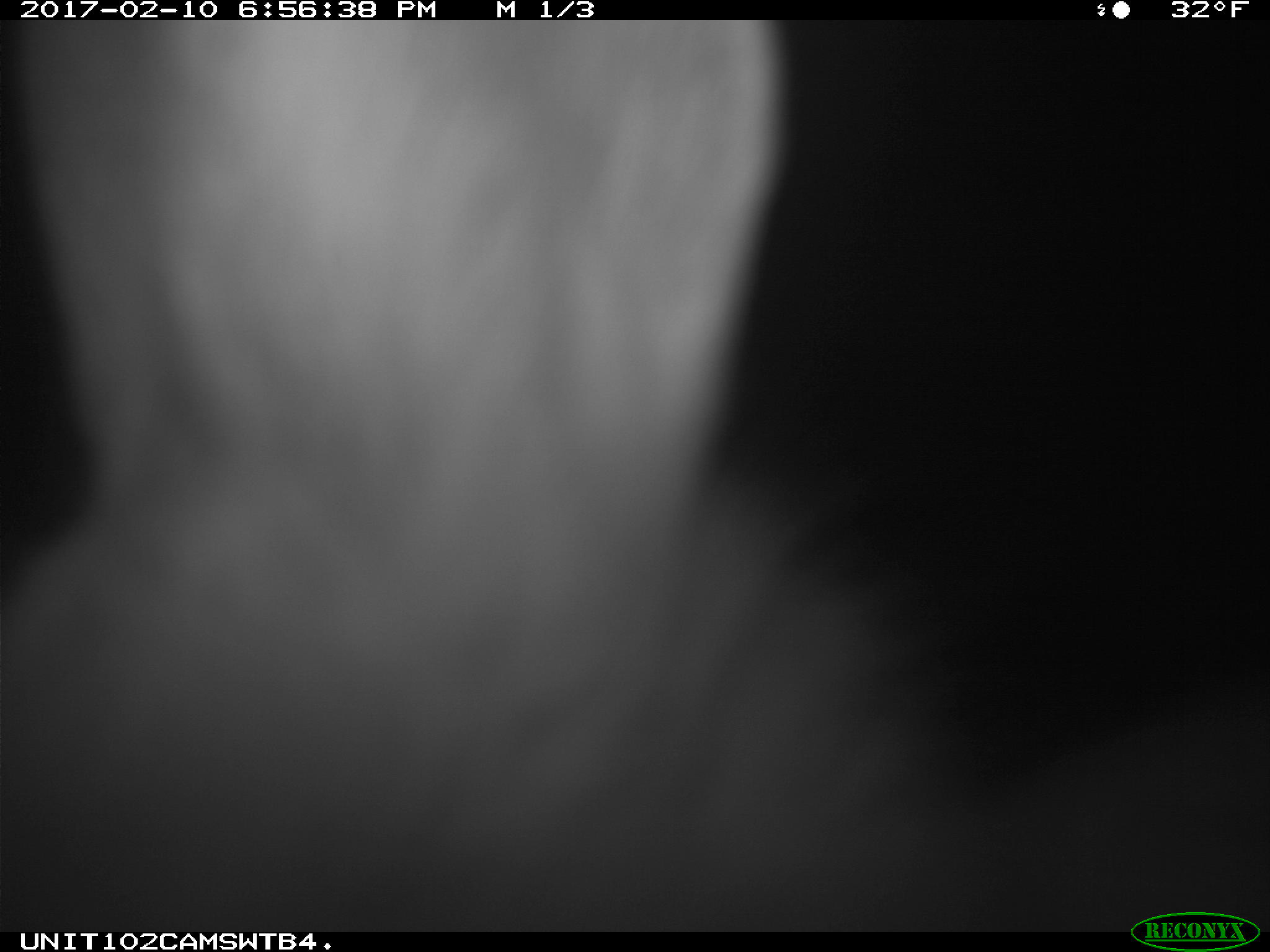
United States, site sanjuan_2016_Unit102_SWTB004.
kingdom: Animalia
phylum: Chordata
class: Mammalia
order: Lagomorpha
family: Leporidae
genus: Lepus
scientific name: Lepus americanus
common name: snowshoe hare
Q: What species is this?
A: Lepus americanus (snowshoe hare).